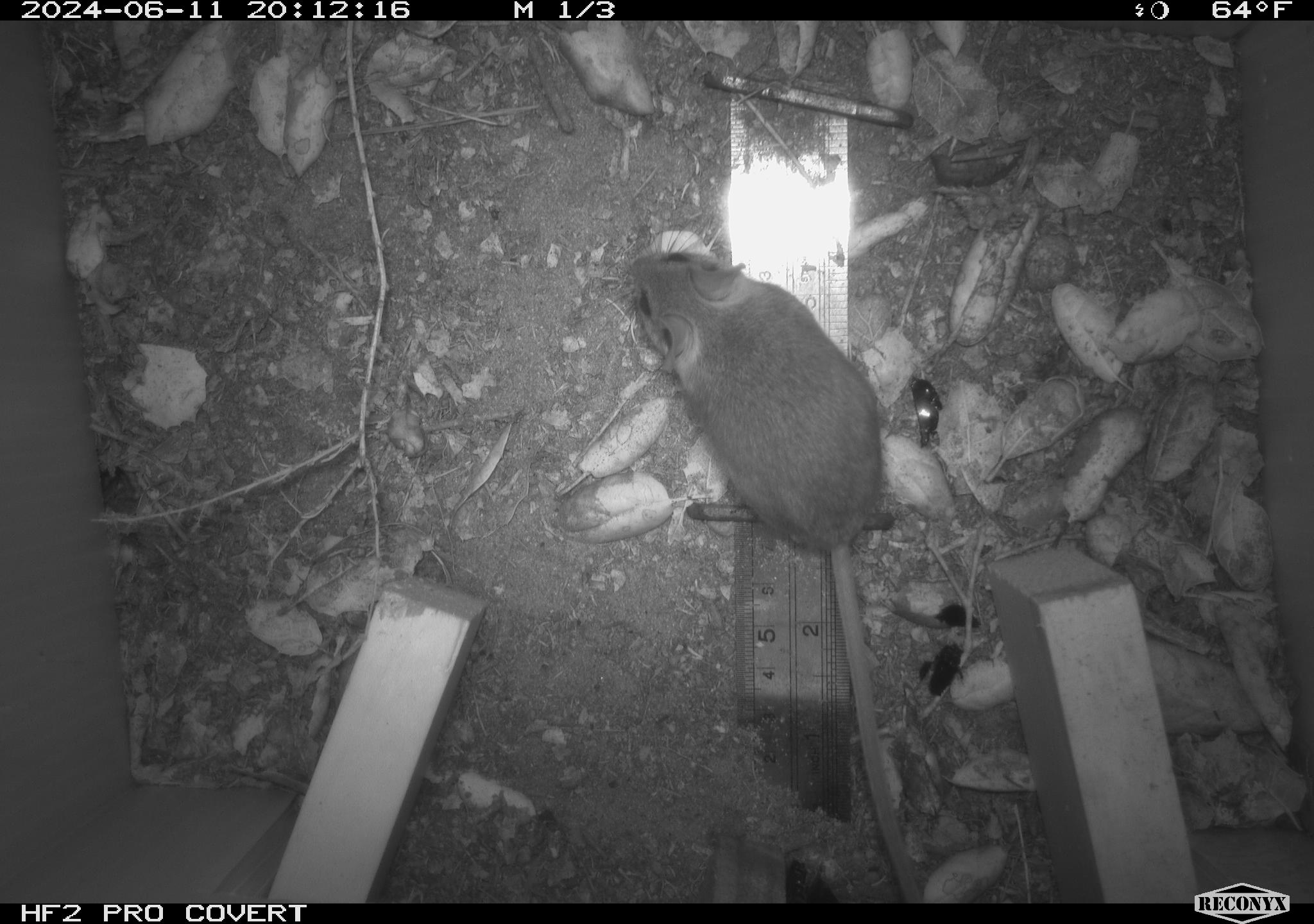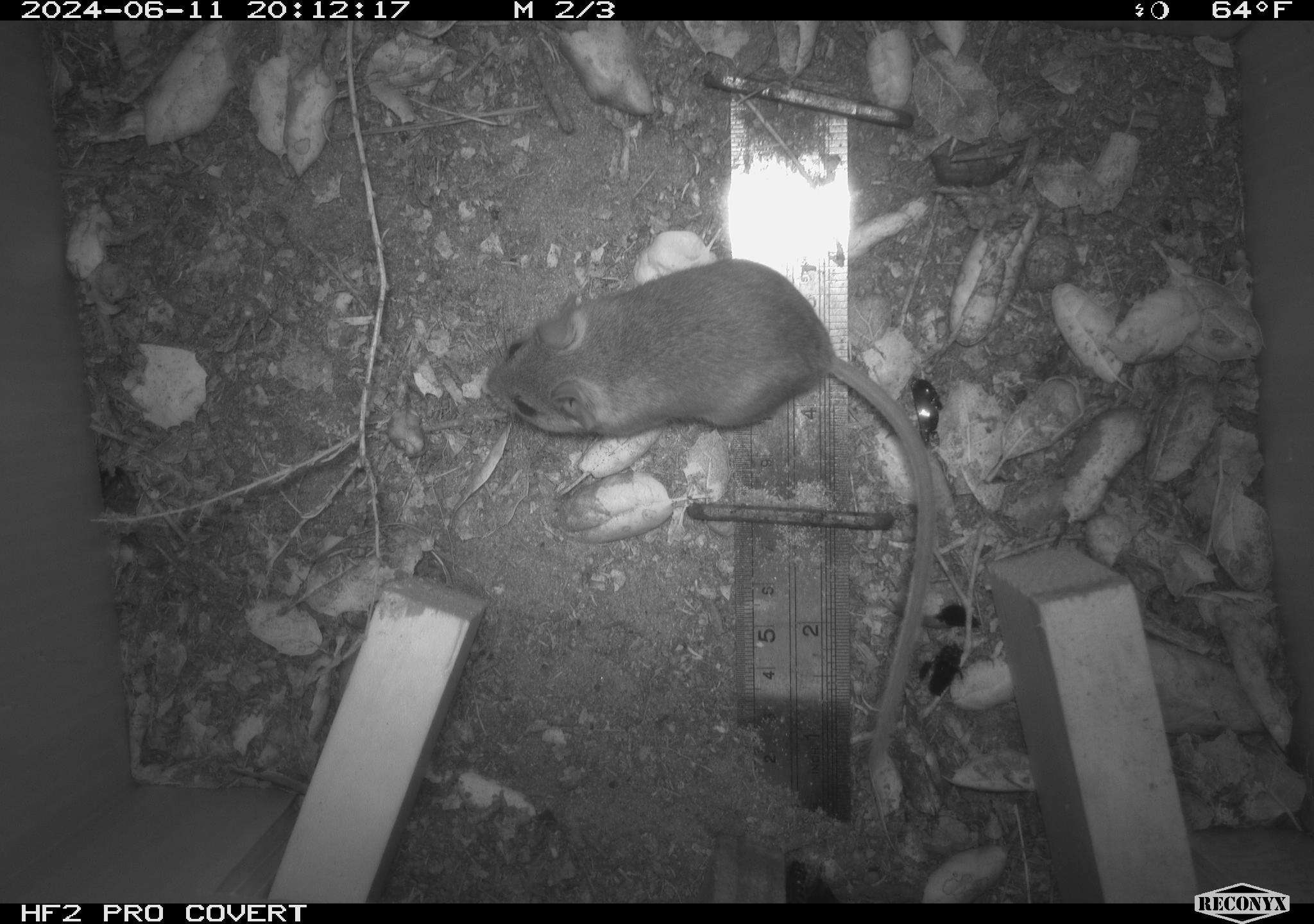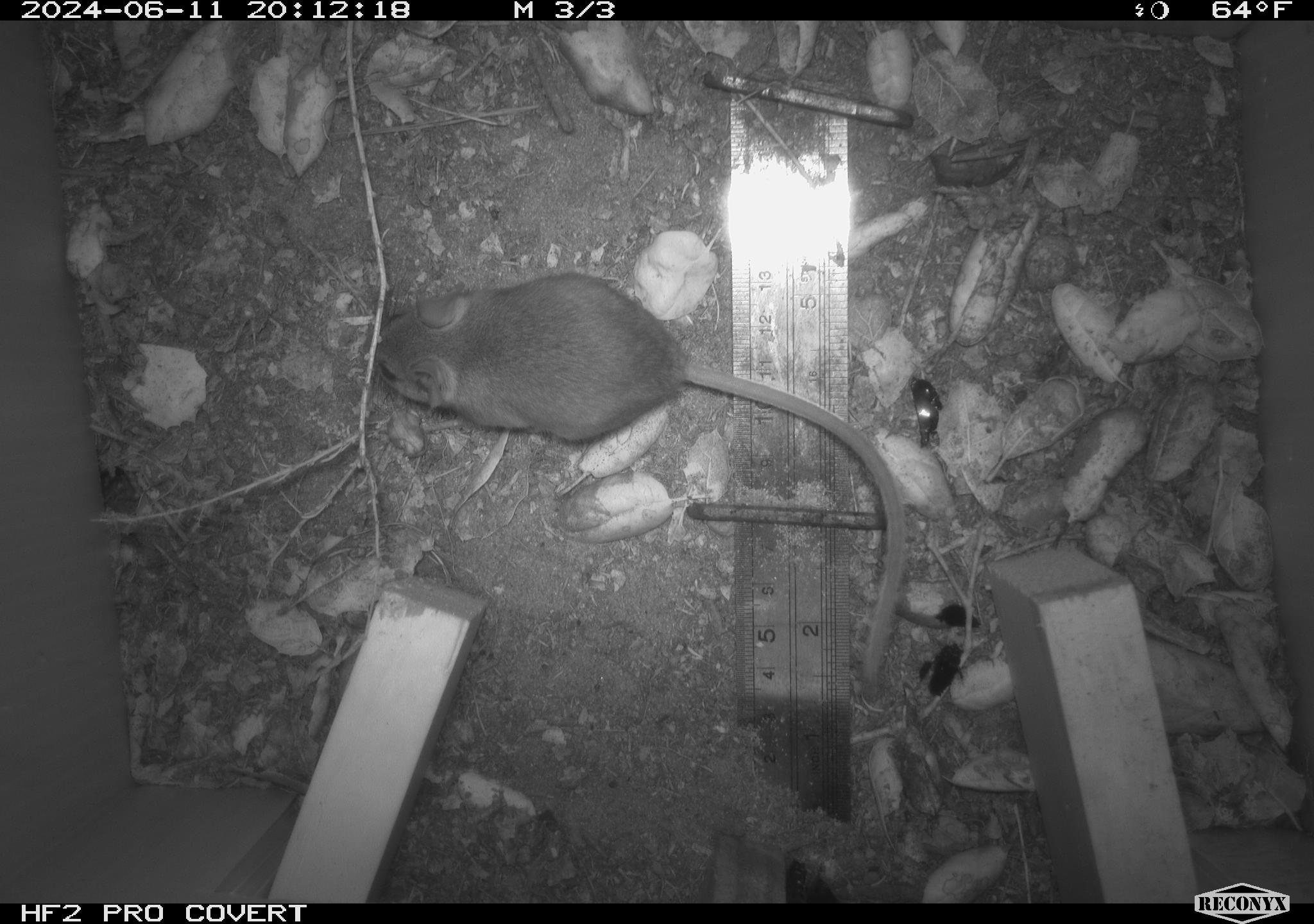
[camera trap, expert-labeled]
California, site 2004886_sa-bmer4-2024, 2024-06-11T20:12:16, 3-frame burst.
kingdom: Animalia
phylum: Chordata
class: Mammalia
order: Rodentia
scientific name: Rodentia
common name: woodrat or rat or mouse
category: woodrat or rat or mouse species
Woodrat or rat or mouse species (woodrat or rat or mouse) (Rodentia).